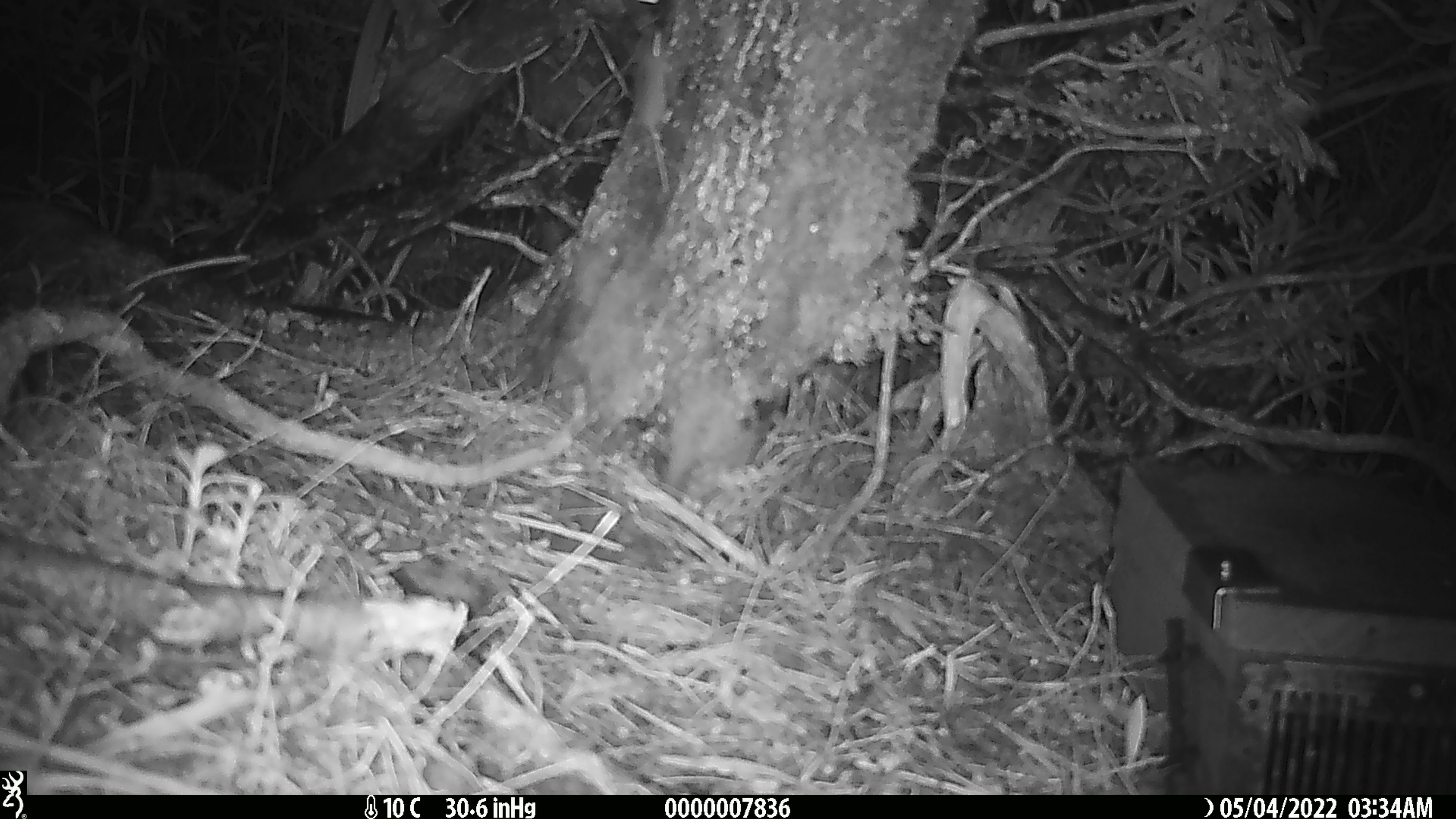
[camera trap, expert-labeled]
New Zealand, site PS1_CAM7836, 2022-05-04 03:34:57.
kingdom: Animalia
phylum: Chordata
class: Mammalia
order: Rodentia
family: Muridae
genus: Mus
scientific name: Mus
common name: mouse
Mouse (Mus).